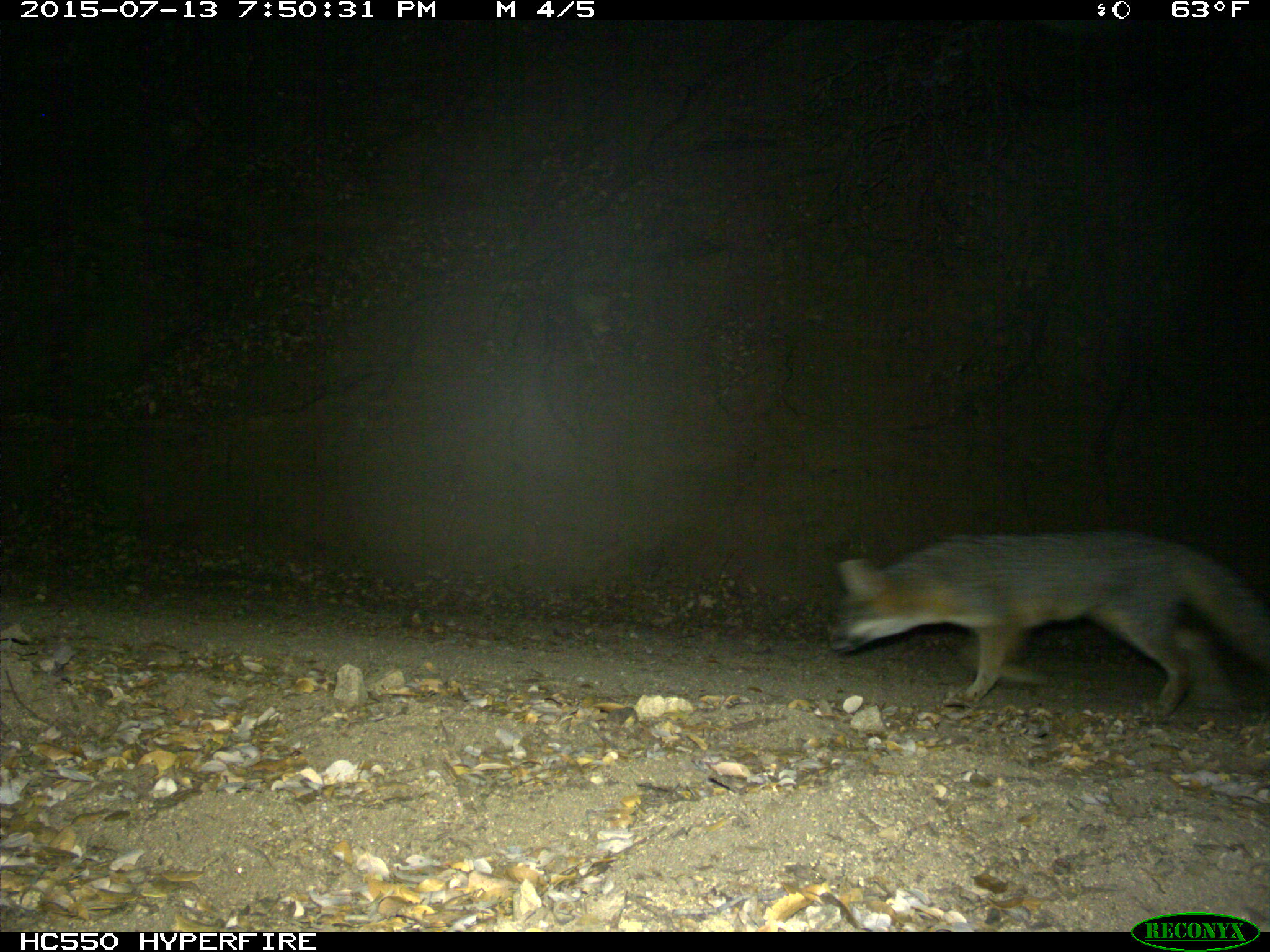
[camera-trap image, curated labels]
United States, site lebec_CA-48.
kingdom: Animalia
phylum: Chordata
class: Mammalia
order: Carnivora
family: Canidae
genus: Urocyon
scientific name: Urocyon cinereoargenteus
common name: gray fox